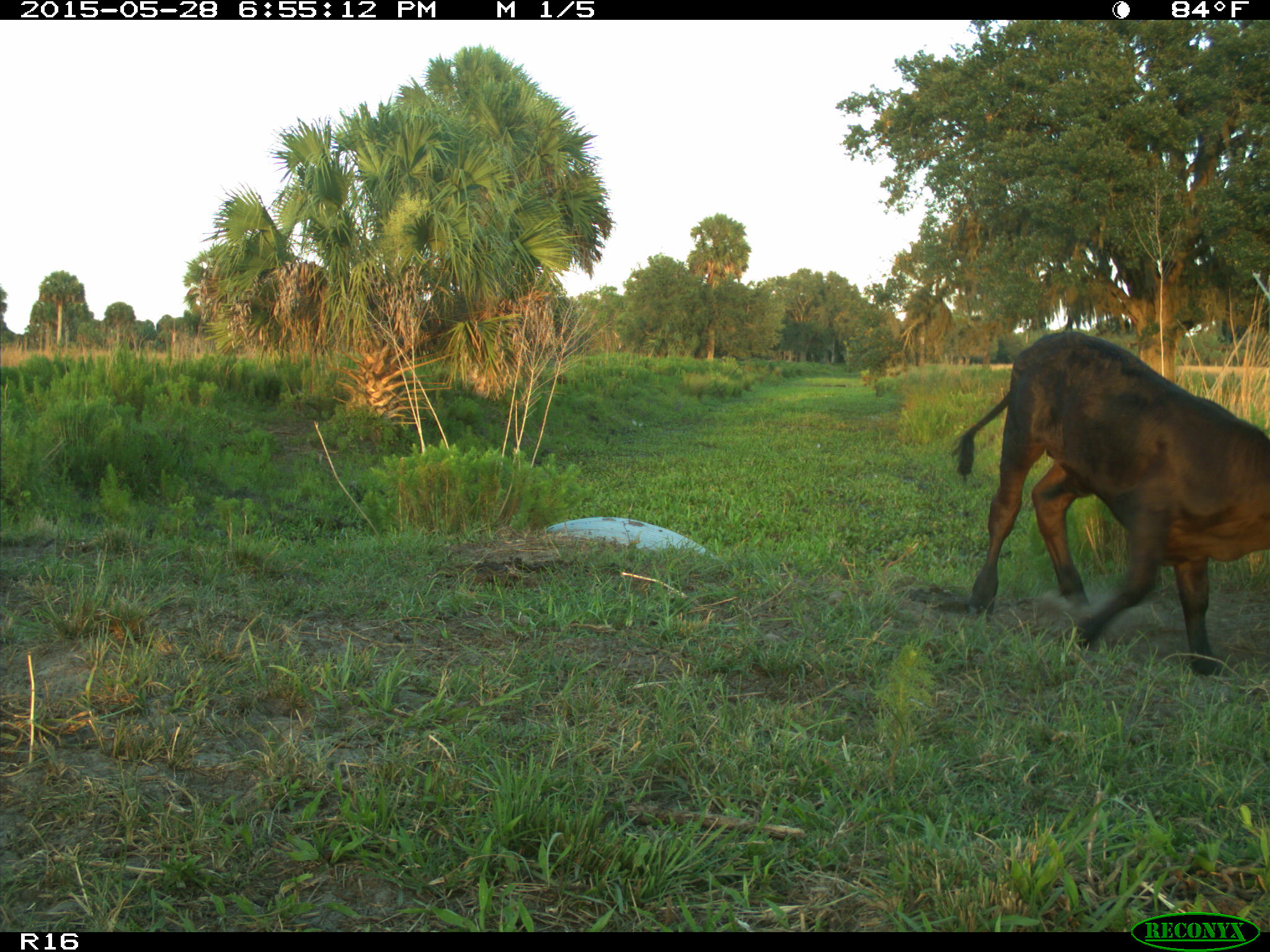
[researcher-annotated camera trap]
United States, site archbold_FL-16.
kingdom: Animalia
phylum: Chordata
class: Mammalia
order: Artiodactyla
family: Bovidae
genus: Bos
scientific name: Bos taurus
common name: domestic cow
Bos taurus (domestic cow).